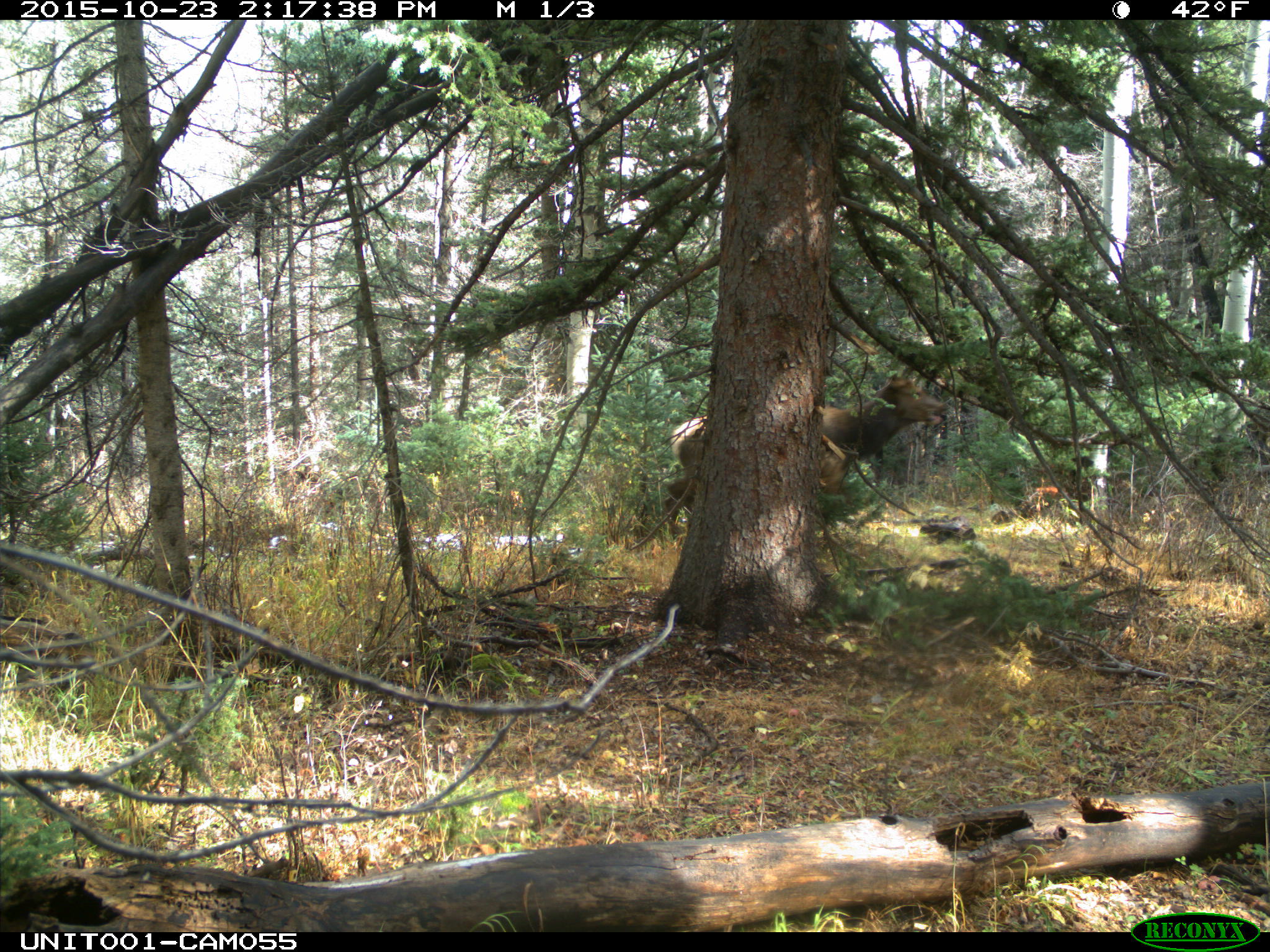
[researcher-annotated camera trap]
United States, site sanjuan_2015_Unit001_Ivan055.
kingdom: Animalia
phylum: Chordata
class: Mammalia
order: Artiodactyla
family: Cervidae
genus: Cervus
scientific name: Cervus elaphus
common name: red deer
Cervus elaphus (red deer).